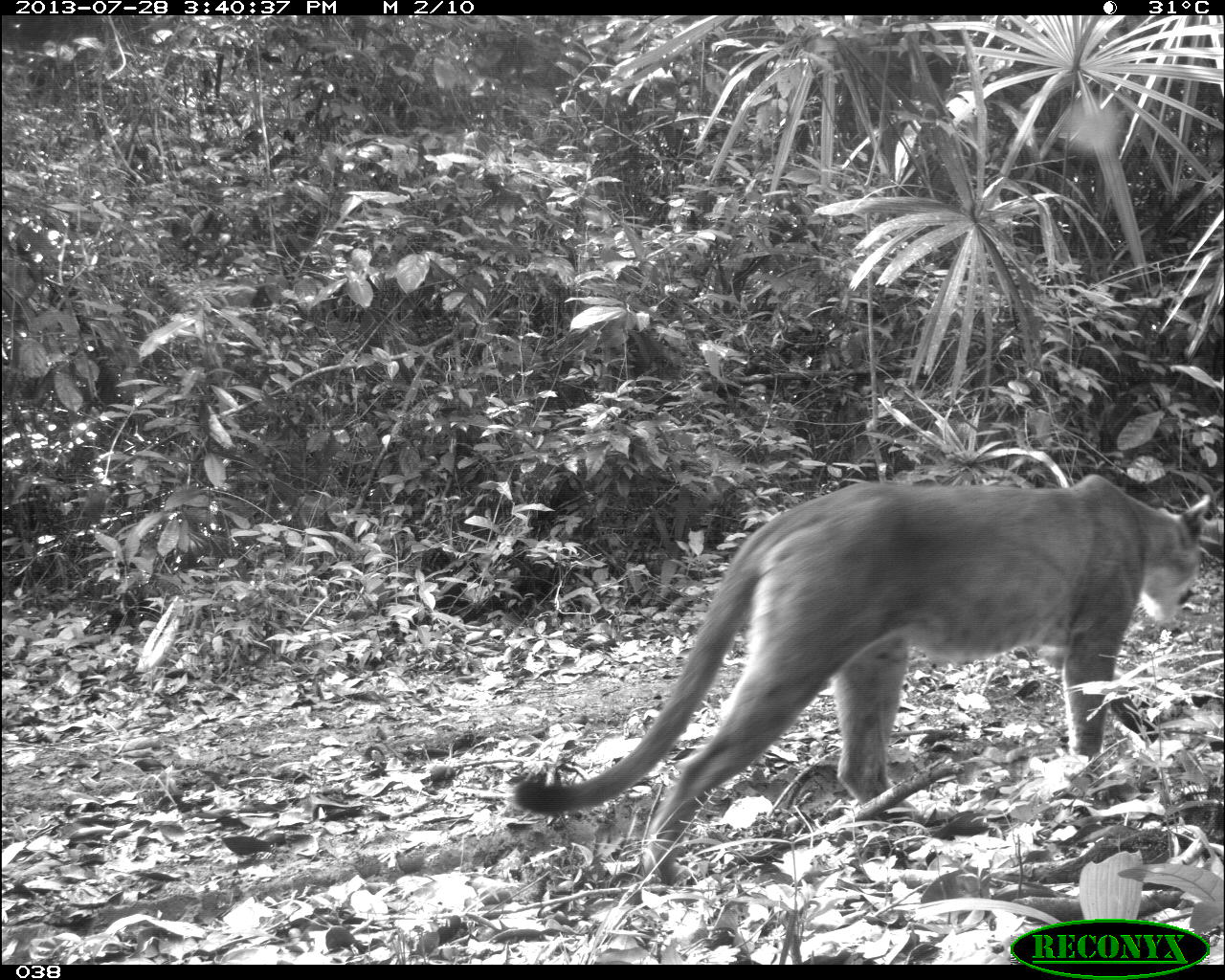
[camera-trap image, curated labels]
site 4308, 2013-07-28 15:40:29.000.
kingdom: Animalia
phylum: Chordata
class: Mammalia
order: Carnivora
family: Felidae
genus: Puma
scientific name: Puma concolor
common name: mountain lion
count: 1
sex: male